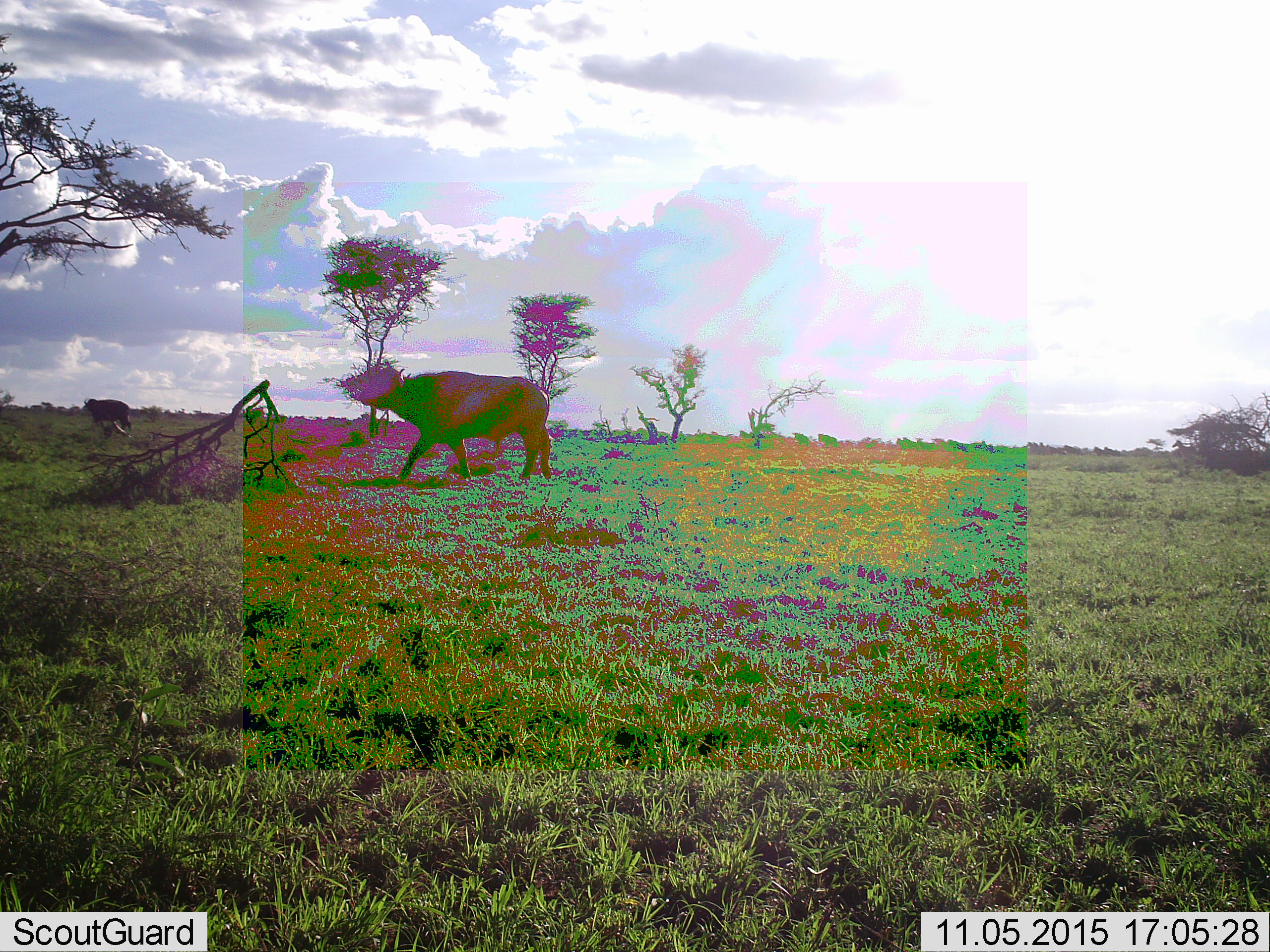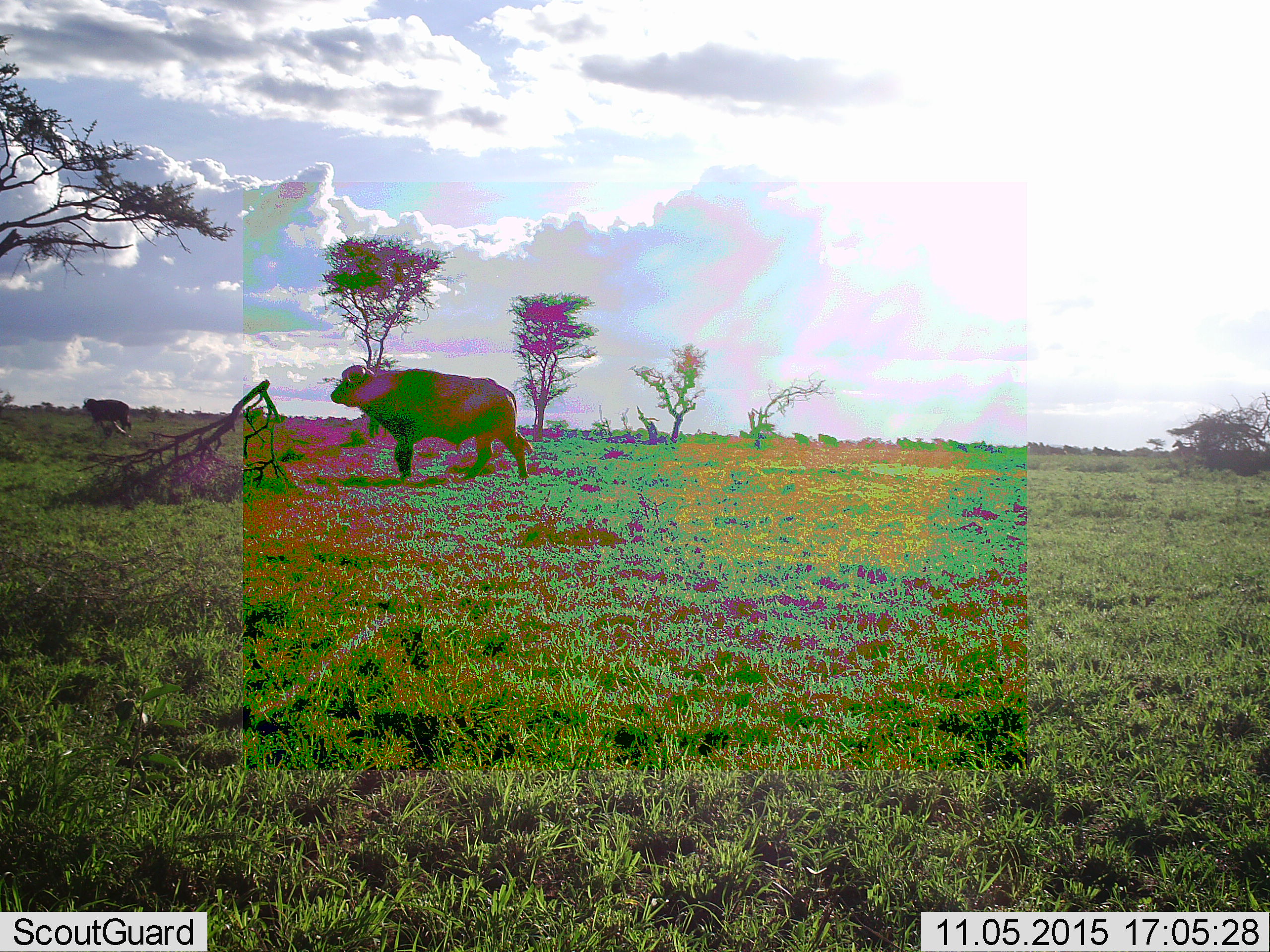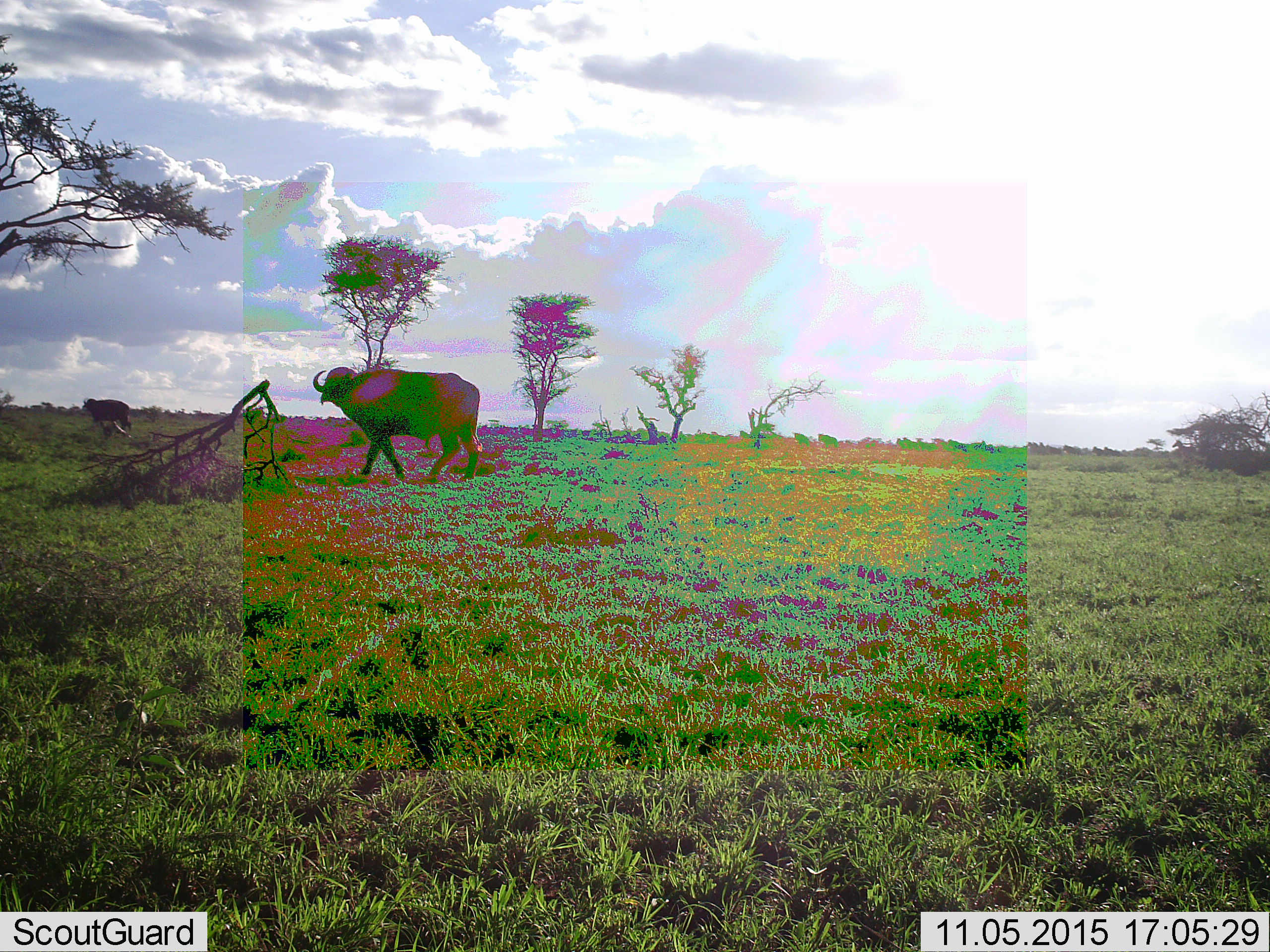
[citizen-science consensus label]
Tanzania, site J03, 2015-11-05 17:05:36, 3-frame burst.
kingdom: Animalia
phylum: Chordata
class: Mammalia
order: Artiodactyla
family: Bovidae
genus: Syncerus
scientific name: Syncerus caffer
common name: cape buffalo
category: buffalo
Buffalo (cape buffalo) (Syncerus caffer), count 2. Behavior (volunteer vote fractions): standing 0%, resting 0%, moving 100%, interacting 0%. Young present (vote fraction): 0%. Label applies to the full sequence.